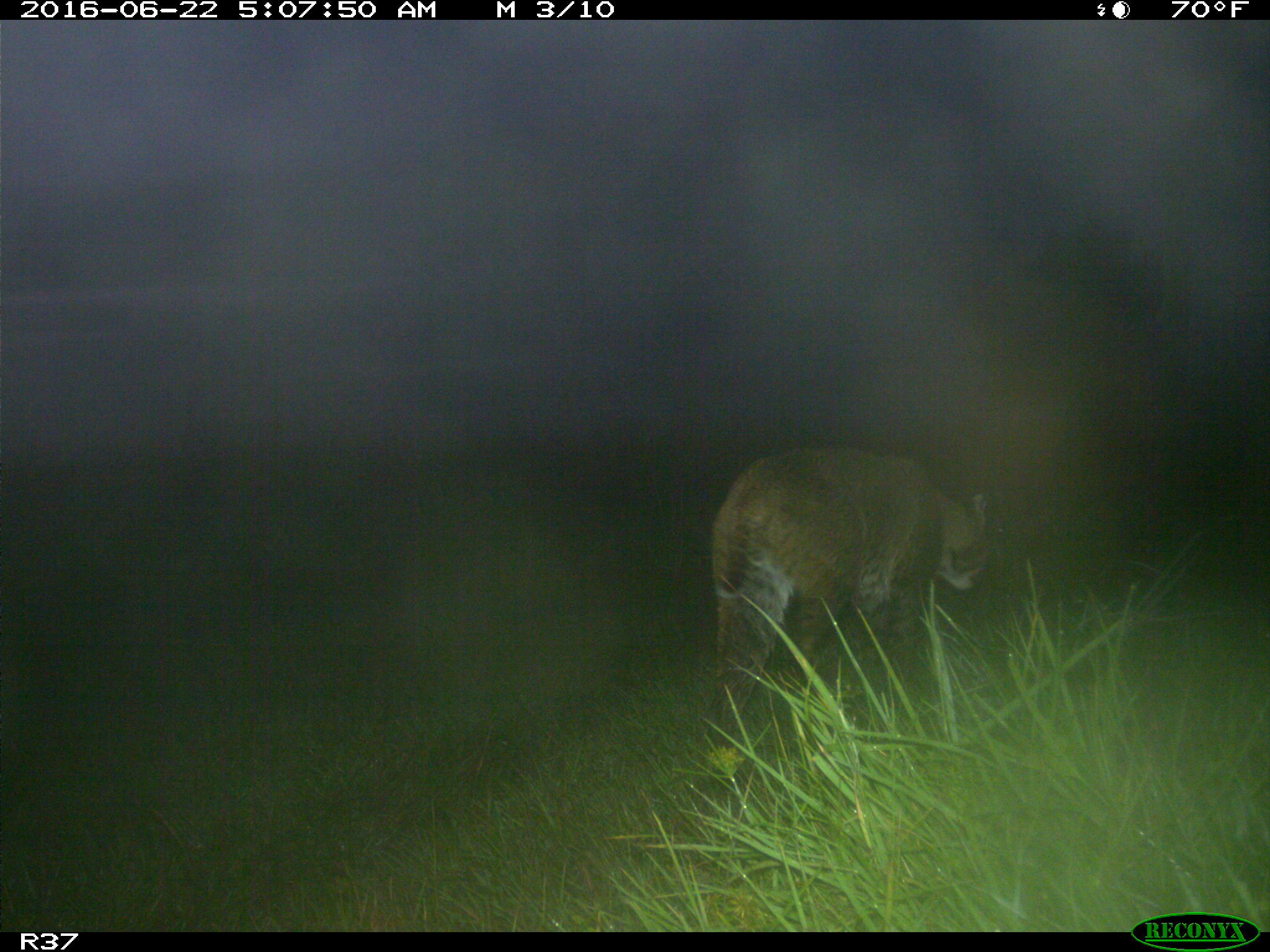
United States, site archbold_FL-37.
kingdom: Animalia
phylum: Chordata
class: Mammalia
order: Carnivora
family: Felidae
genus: Lynx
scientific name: Lynx rufus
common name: bobcat